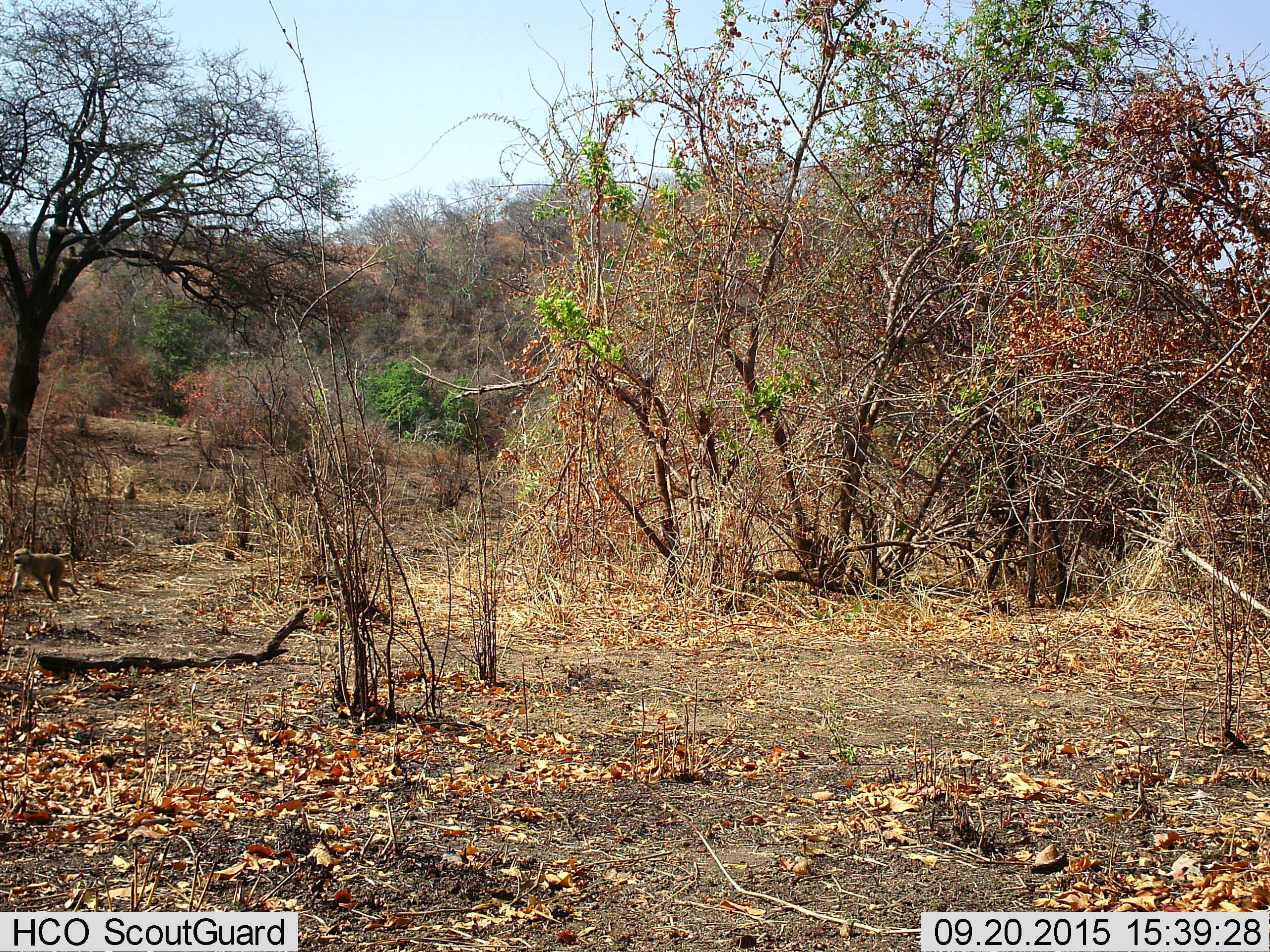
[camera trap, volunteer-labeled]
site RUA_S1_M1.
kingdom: Animalia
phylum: Chordata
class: Mammalia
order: Primates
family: Cercopithecidae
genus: Papio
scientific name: Papio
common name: baboon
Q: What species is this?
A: Baboon (Papio).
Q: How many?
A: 2.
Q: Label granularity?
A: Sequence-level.